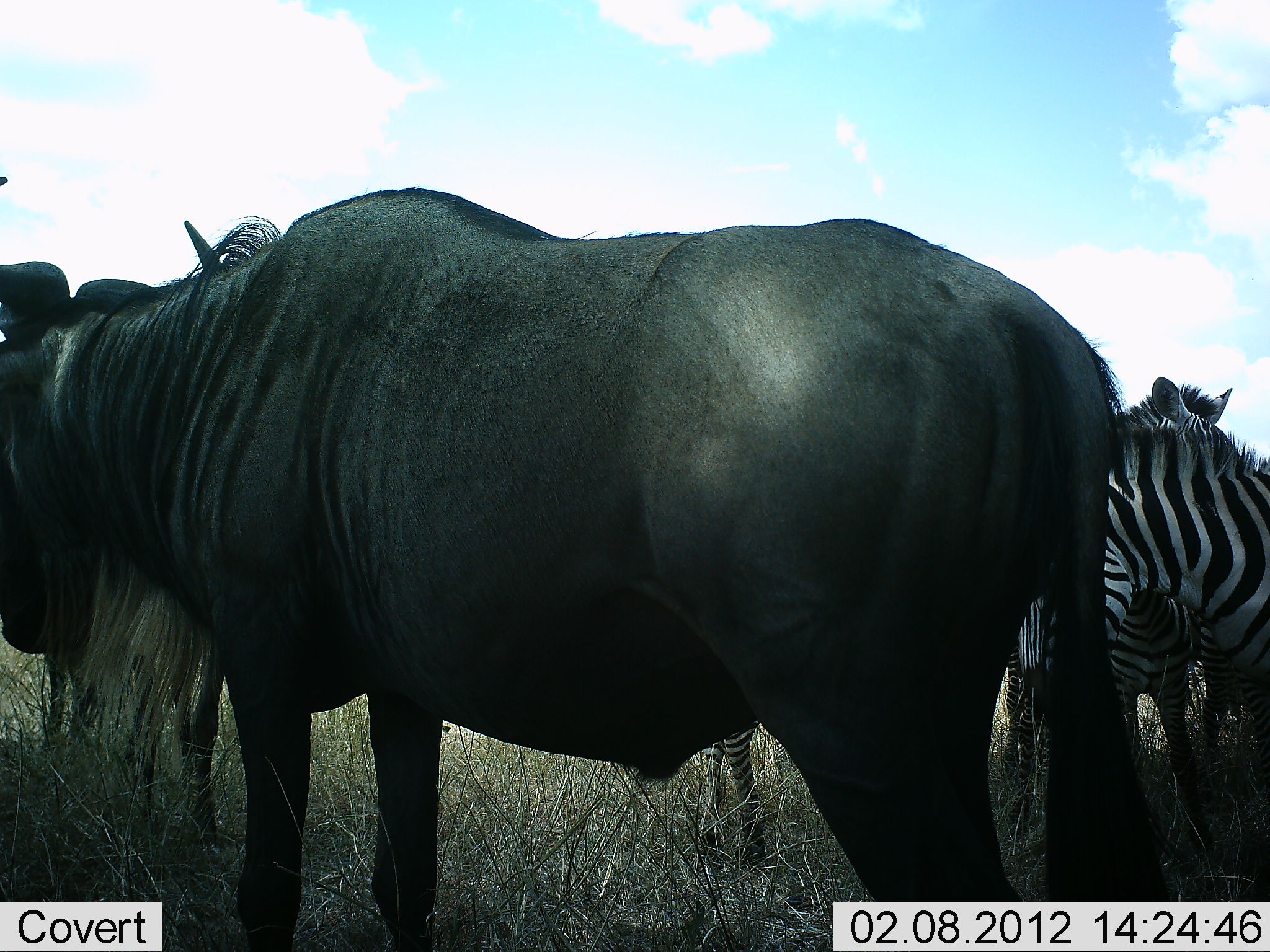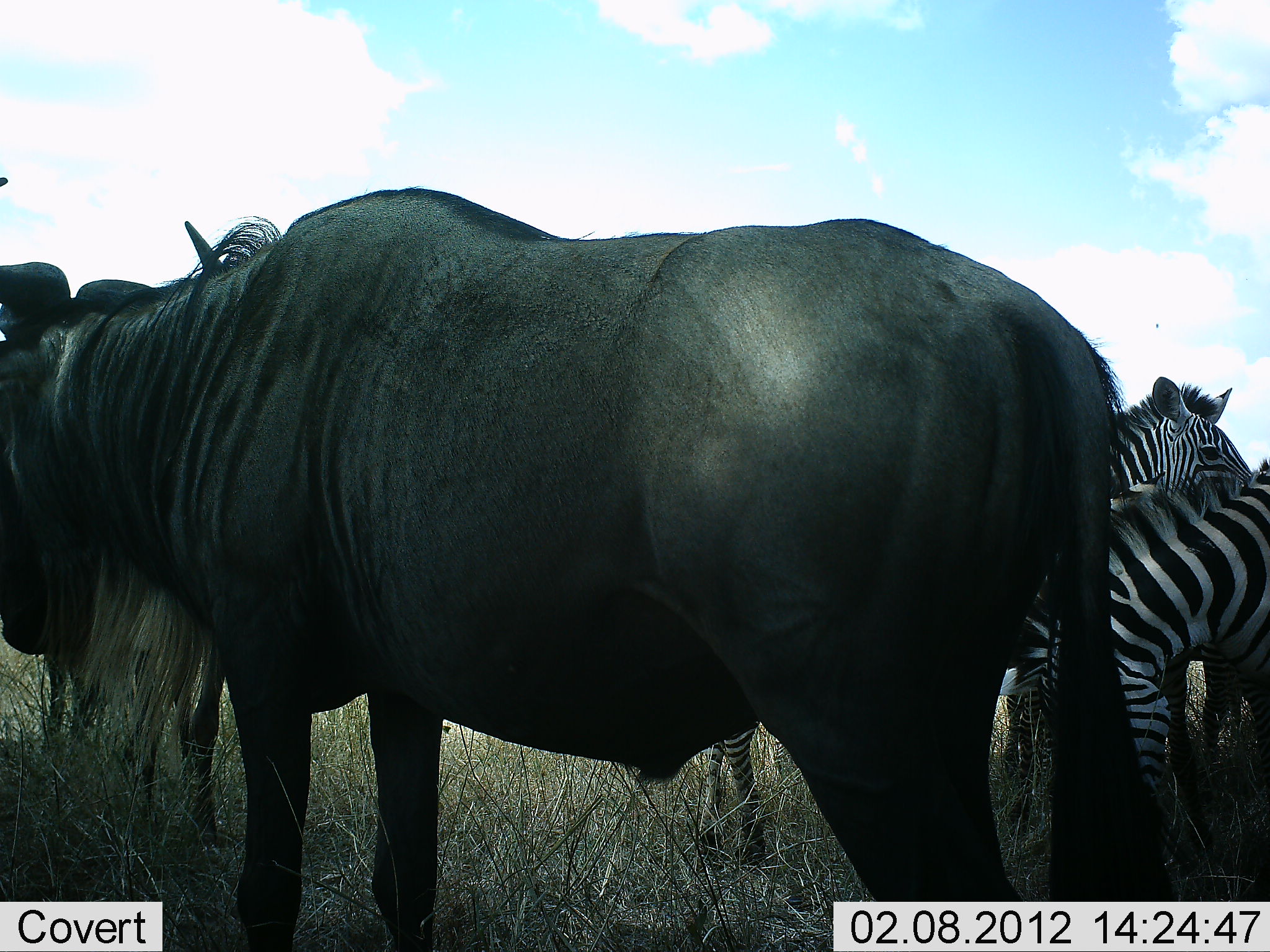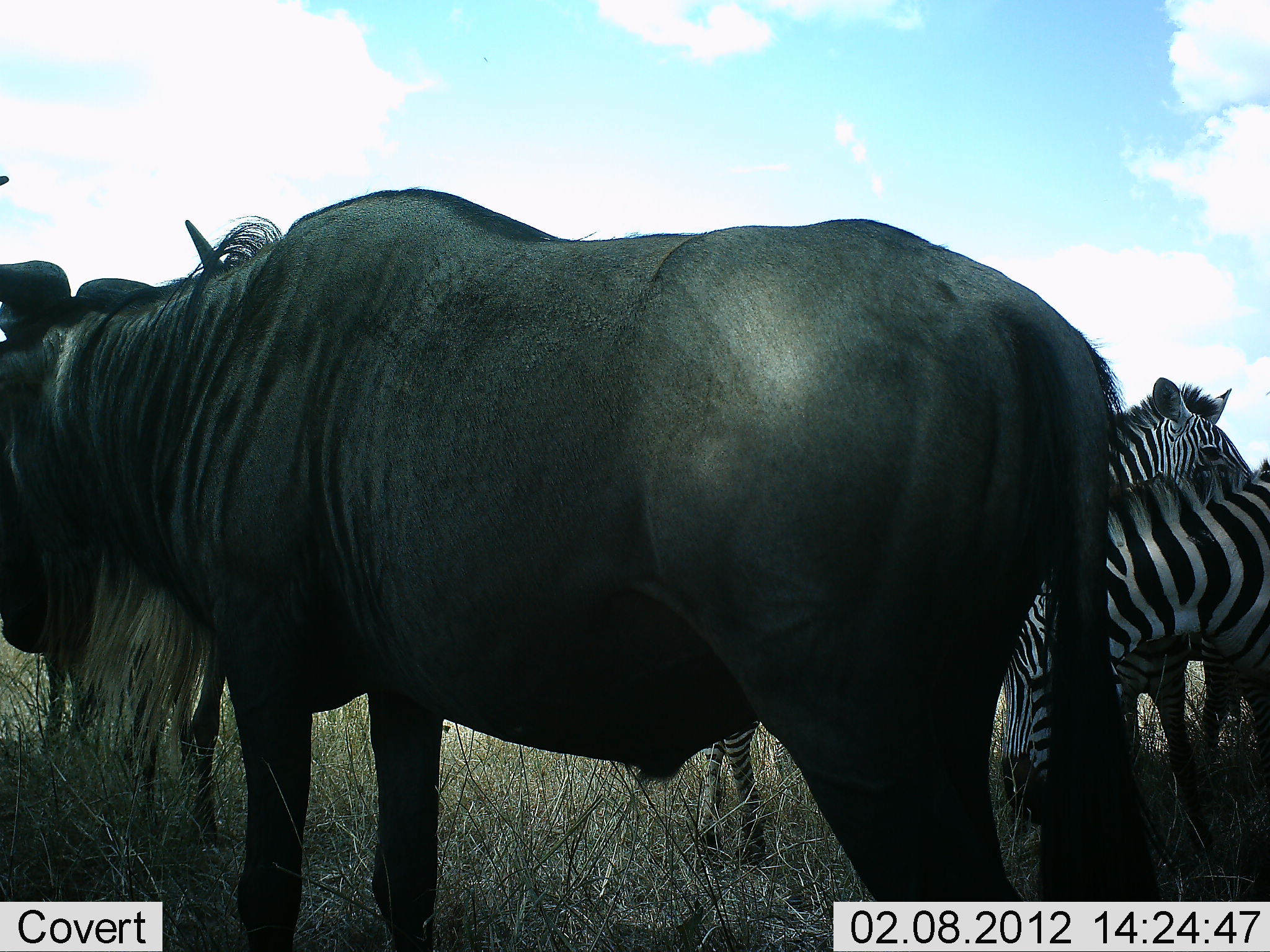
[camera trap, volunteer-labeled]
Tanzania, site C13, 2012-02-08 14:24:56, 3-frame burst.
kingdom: Animalia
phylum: Chordata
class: Mammalia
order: Artiodactyla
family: Bovidae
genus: Connochaetes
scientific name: Connochaetes taurinus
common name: blue wildebeest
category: wildebeest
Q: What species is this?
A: Wildebeest (blue wildebeest) (Connochaetes taurinus).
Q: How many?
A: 2.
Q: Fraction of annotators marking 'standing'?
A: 100%.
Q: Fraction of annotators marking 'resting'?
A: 6%.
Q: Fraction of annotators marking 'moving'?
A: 0%.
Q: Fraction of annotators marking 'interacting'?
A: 0%.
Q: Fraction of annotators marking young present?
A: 0%.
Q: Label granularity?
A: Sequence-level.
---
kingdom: Animalia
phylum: Chordata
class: Mammalia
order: Perissodactyla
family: Equidae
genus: Equus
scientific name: Equus quagga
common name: plains zebra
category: zebra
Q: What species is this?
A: Zebra (plains zebra) (Equus quagga).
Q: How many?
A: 2.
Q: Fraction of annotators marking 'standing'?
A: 89%.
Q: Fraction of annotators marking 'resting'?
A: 0%.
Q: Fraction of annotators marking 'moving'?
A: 0%.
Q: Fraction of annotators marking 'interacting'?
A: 6%.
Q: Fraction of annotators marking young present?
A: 0%.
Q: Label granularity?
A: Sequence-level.